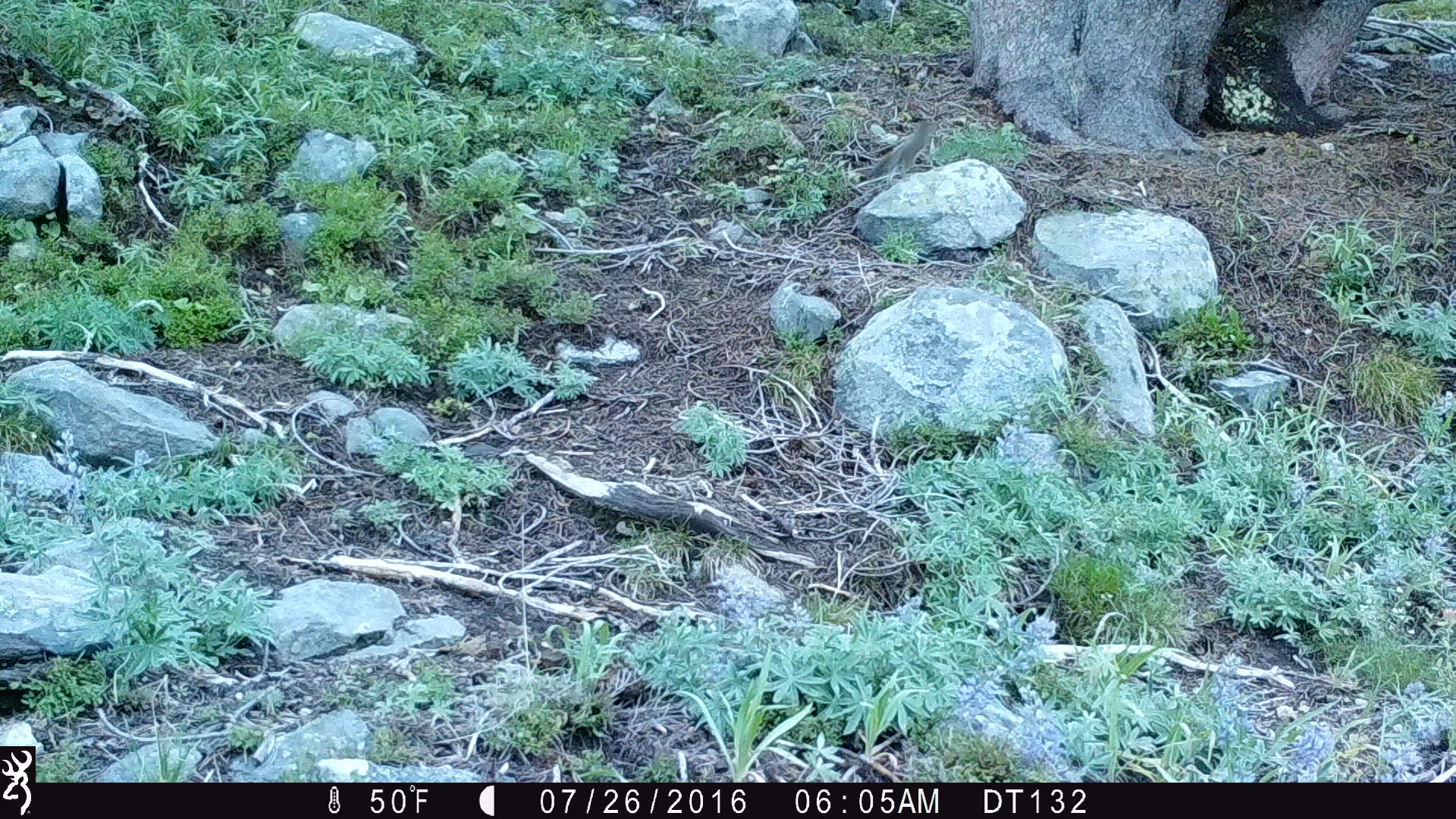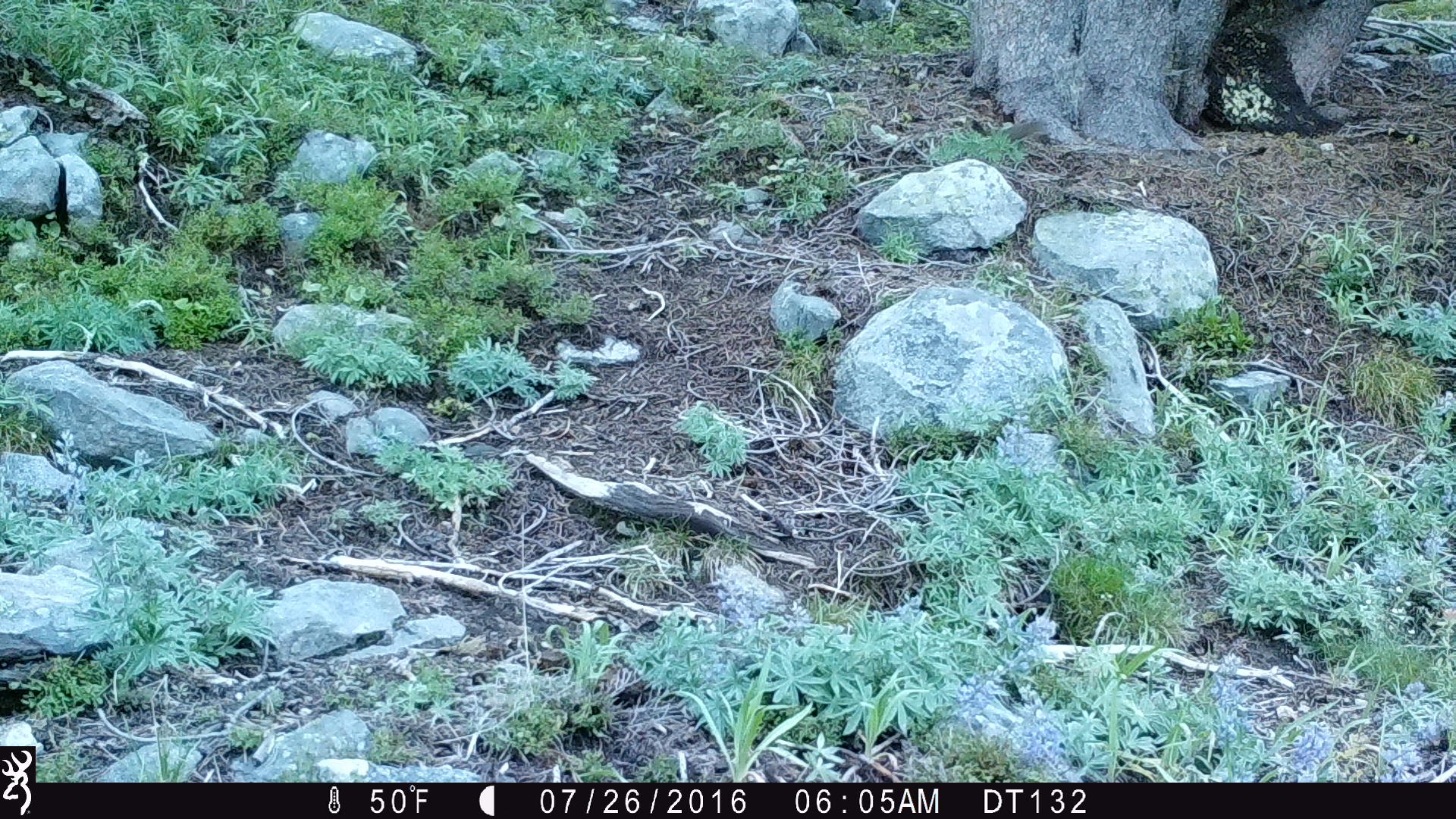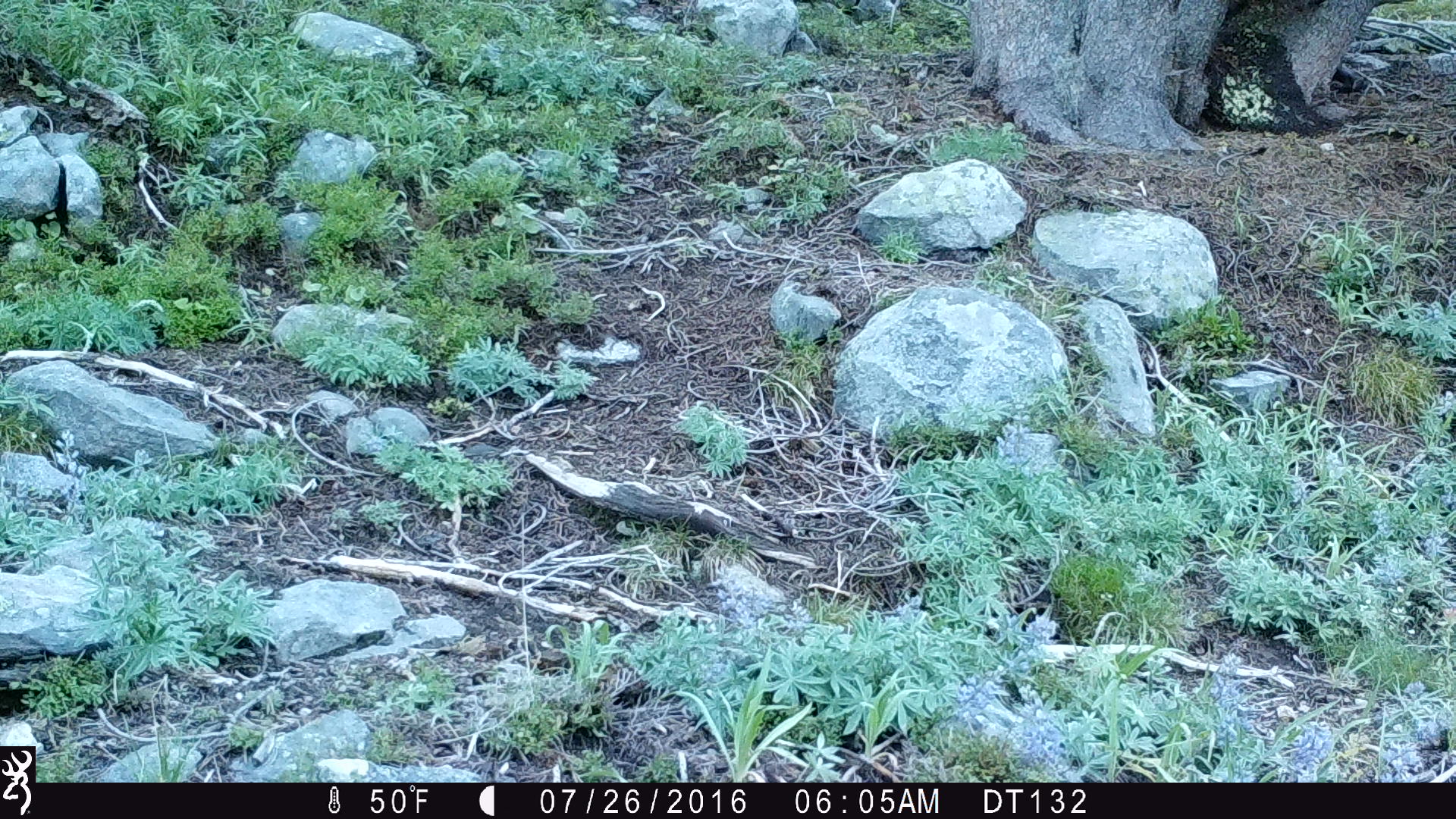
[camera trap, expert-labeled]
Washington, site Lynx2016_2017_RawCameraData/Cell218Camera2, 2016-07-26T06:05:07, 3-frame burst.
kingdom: Animalia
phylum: Chordata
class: Mammalia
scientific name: Mammalia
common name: small mammal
Small mammal (Mammalia). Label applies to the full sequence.